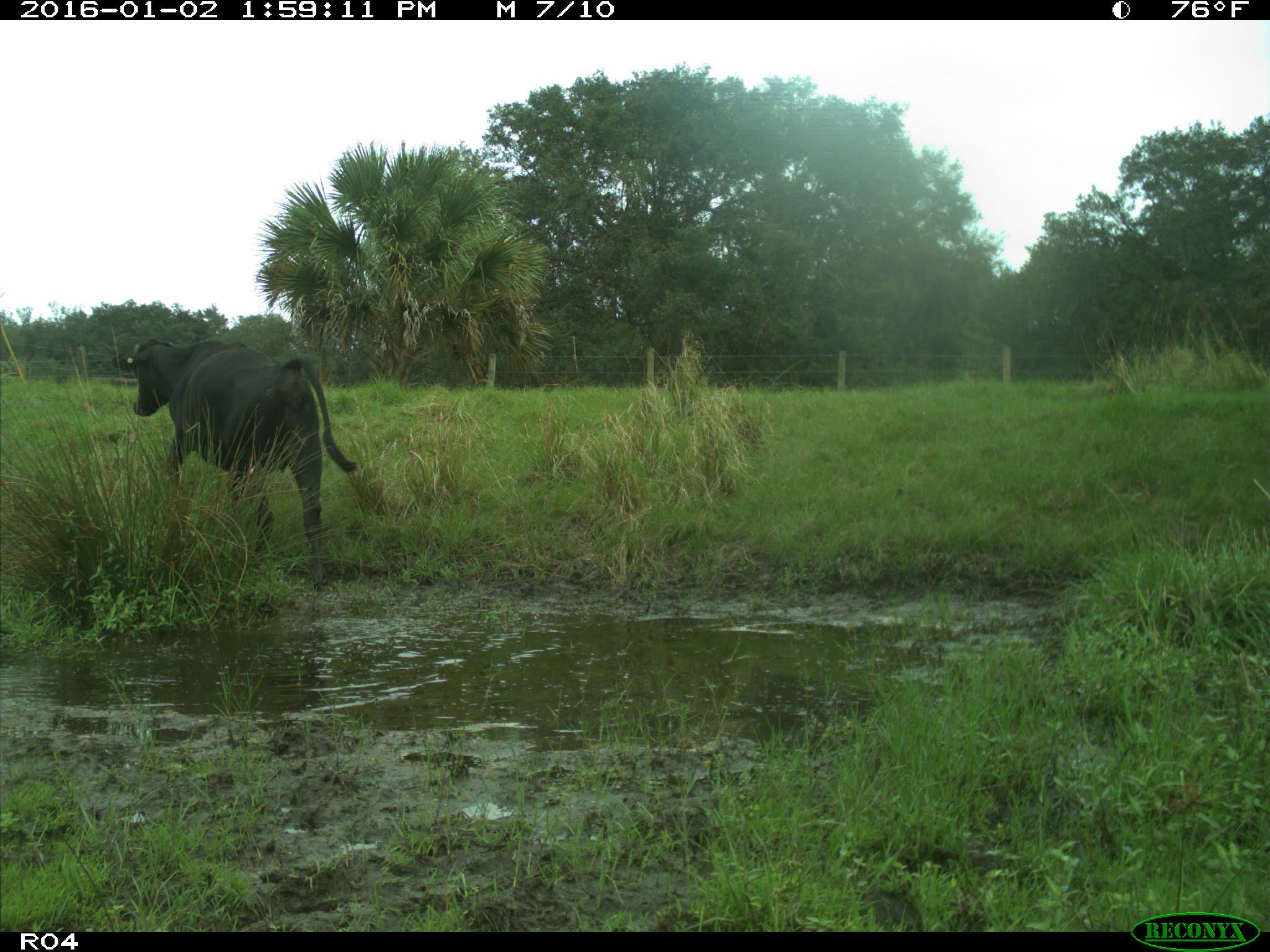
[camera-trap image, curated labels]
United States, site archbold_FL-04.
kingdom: Animalia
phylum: Chordata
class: Mammalia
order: Artiodactyla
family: Bovidae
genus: Bos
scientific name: Bos taurus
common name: domestic cow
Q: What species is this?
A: Bos taurus (domestic cow).